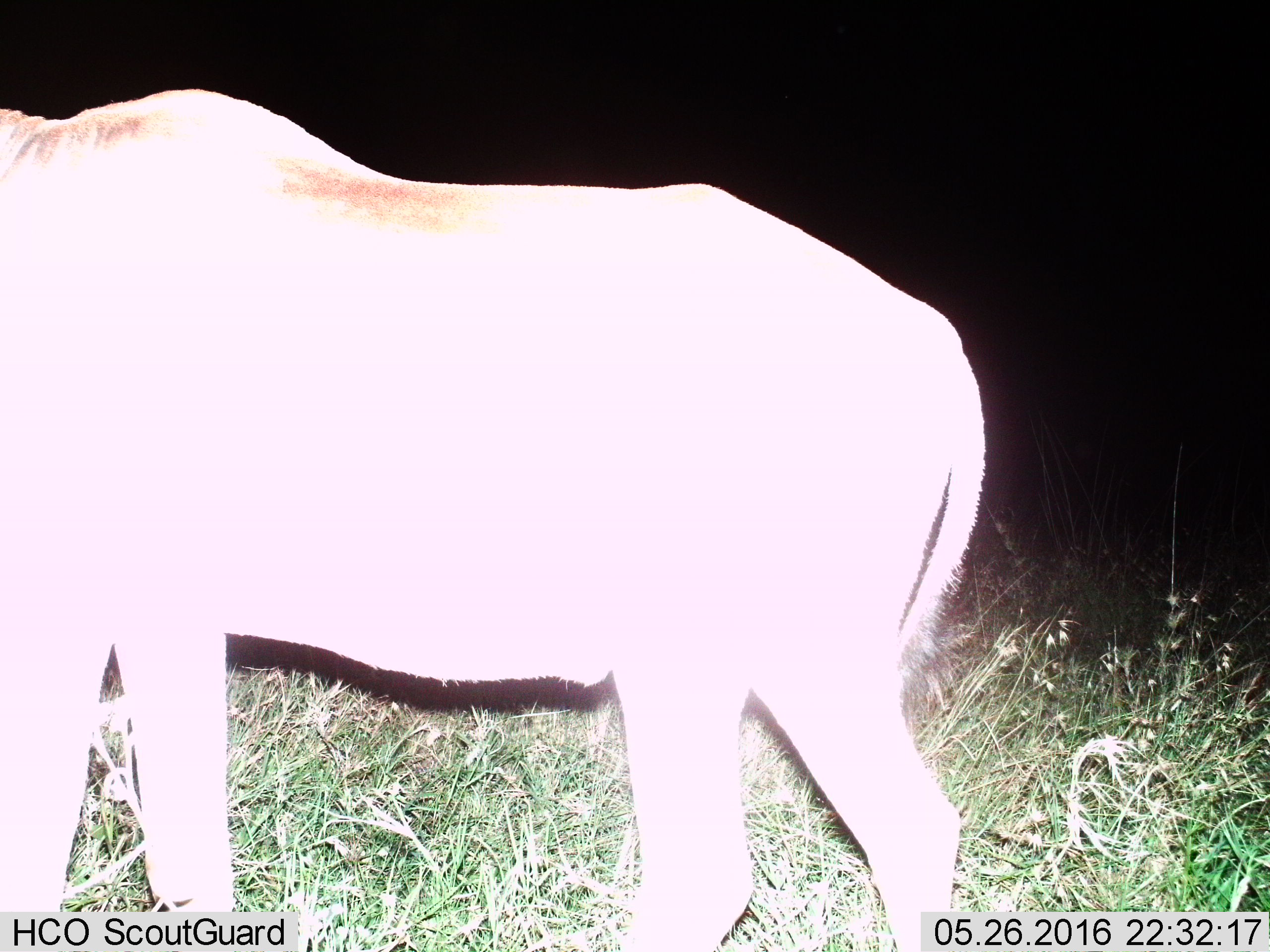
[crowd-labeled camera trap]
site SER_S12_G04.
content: unidentified animal